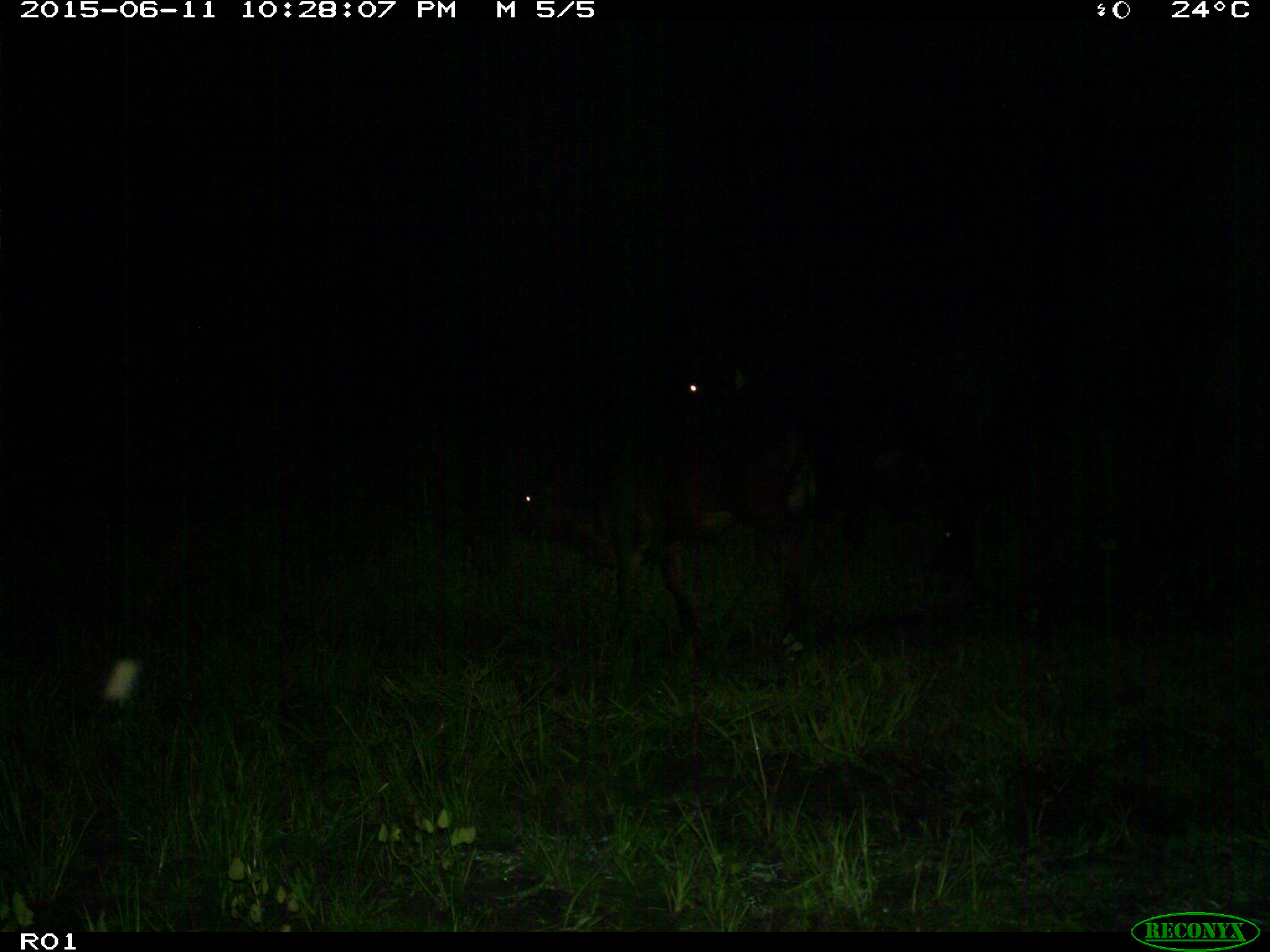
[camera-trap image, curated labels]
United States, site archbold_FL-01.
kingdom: Animalia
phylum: Chordata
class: Mammalia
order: Artiodactyla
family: Bovidae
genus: Bos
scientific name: Bos taurus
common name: domestic cow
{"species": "Bos taurus (domestic cow)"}